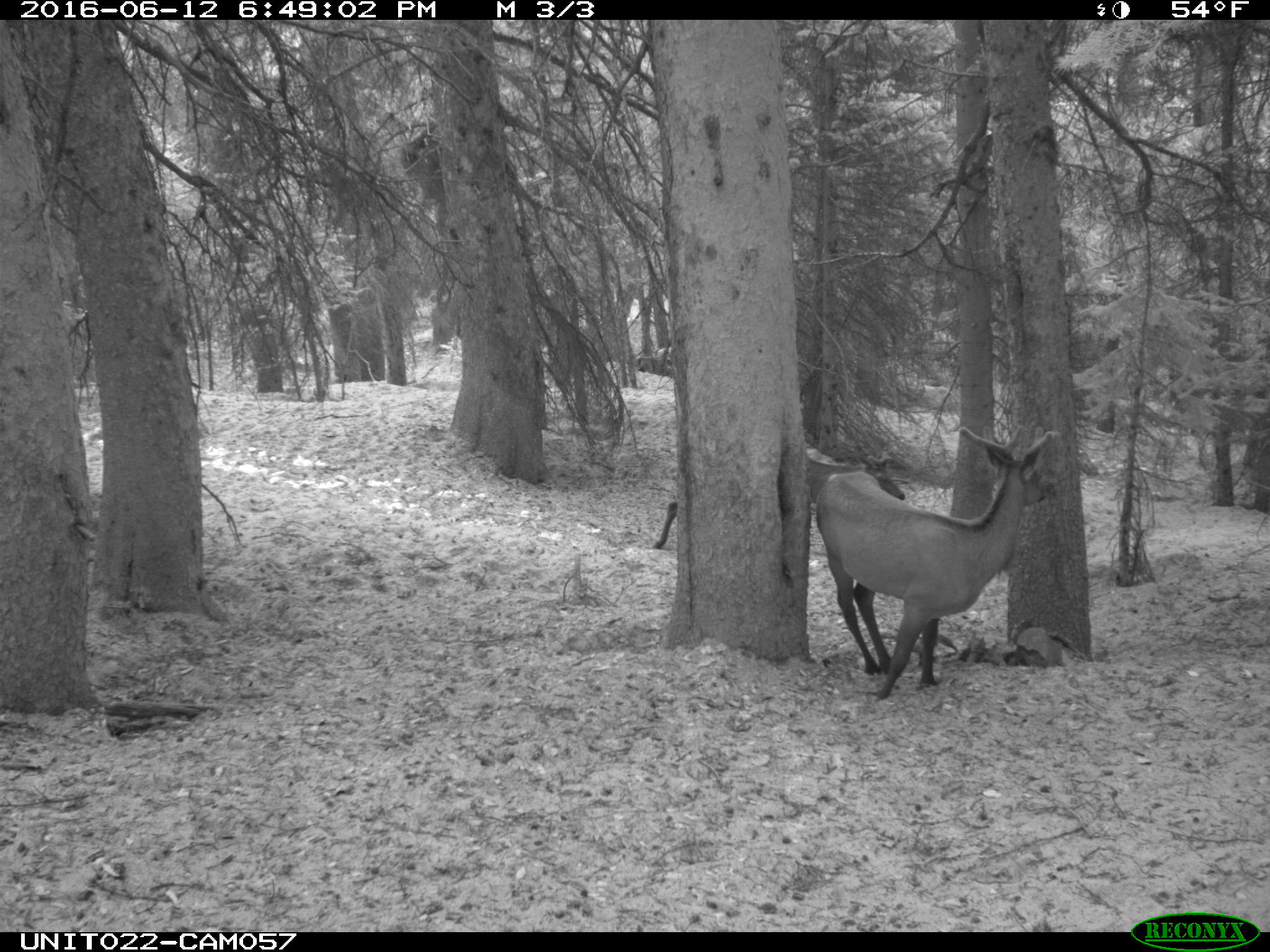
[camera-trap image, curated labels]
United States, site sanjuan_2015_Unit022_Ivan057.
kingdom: Animalia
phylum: Chordata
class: Mammalia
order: Artiodactyla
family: Cervidae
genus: Cervus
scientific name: Cervus elaphus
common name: red deer